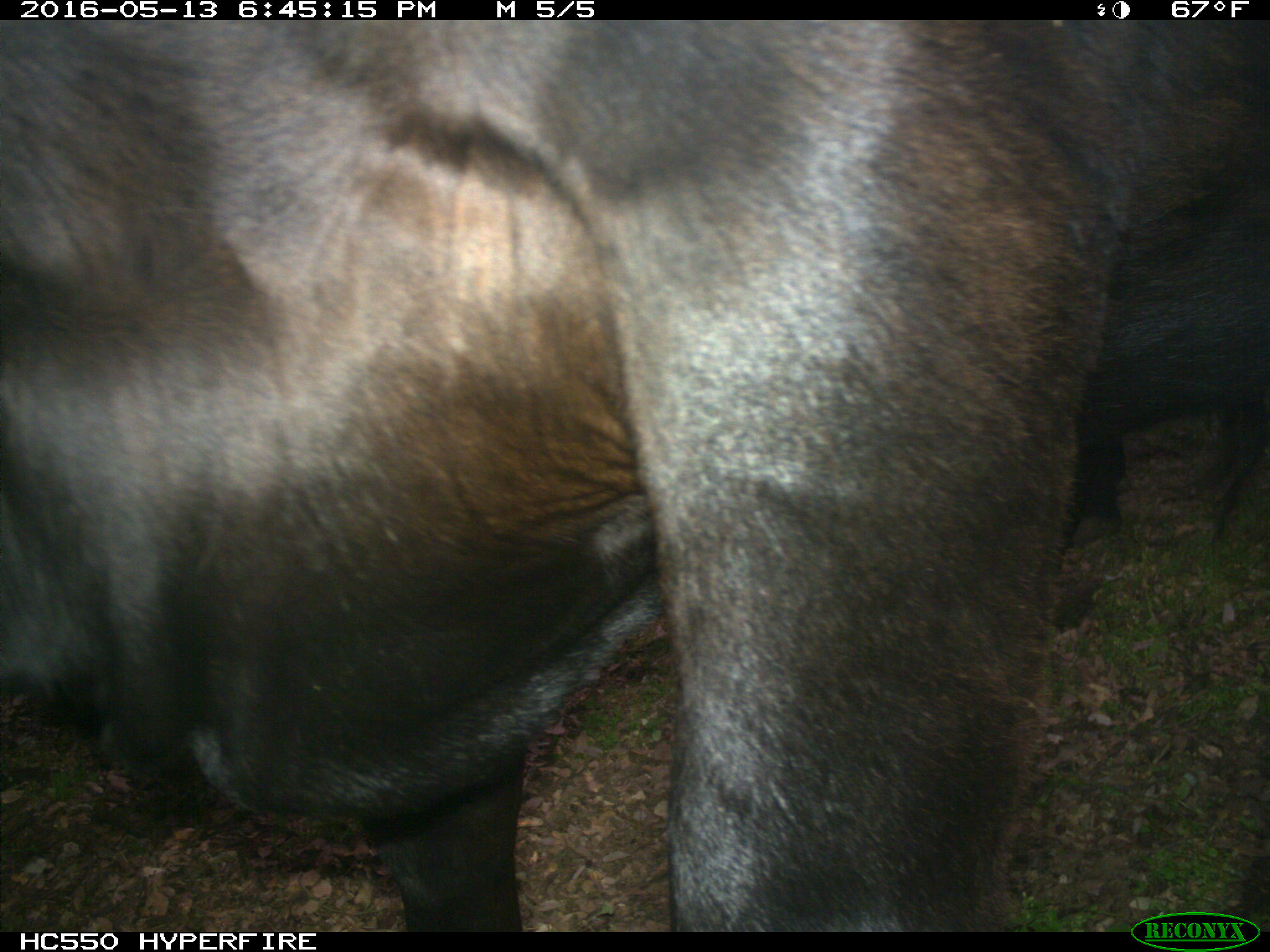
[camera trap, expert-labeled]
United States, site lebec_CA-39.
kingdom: Animalia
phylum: Chordata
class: Mammalia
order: Artiodactyla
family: Bovidae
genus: Bos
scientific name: Bos taurus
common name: domestic cow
Bos taurus (domestic cow).